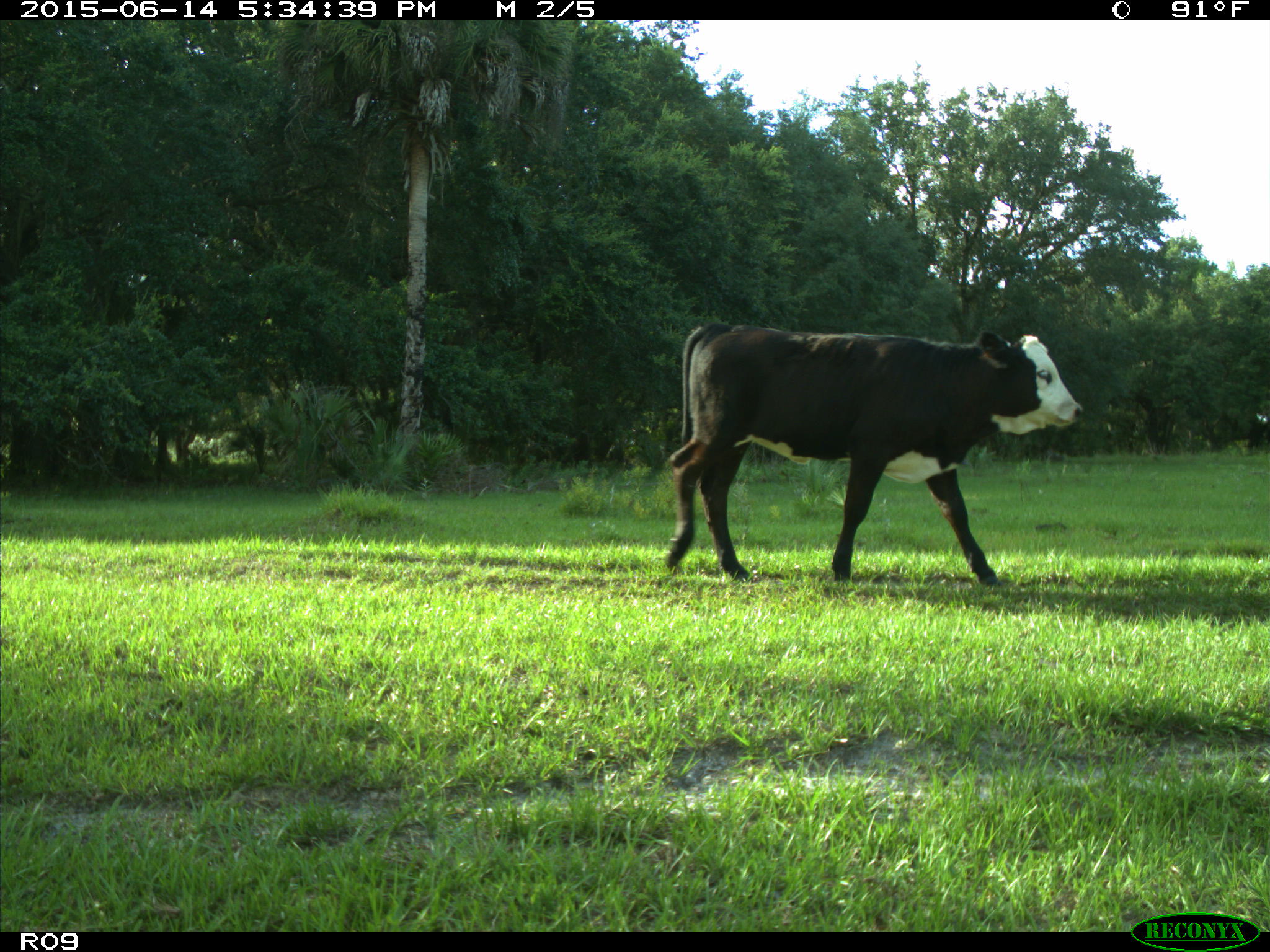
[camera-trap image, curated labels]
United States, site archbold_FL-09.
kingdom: Animalia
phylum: Chordata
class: Mammalia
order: Artiodactyla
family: Bovidae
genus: Bos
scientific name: Bos taurus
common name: domestic cow